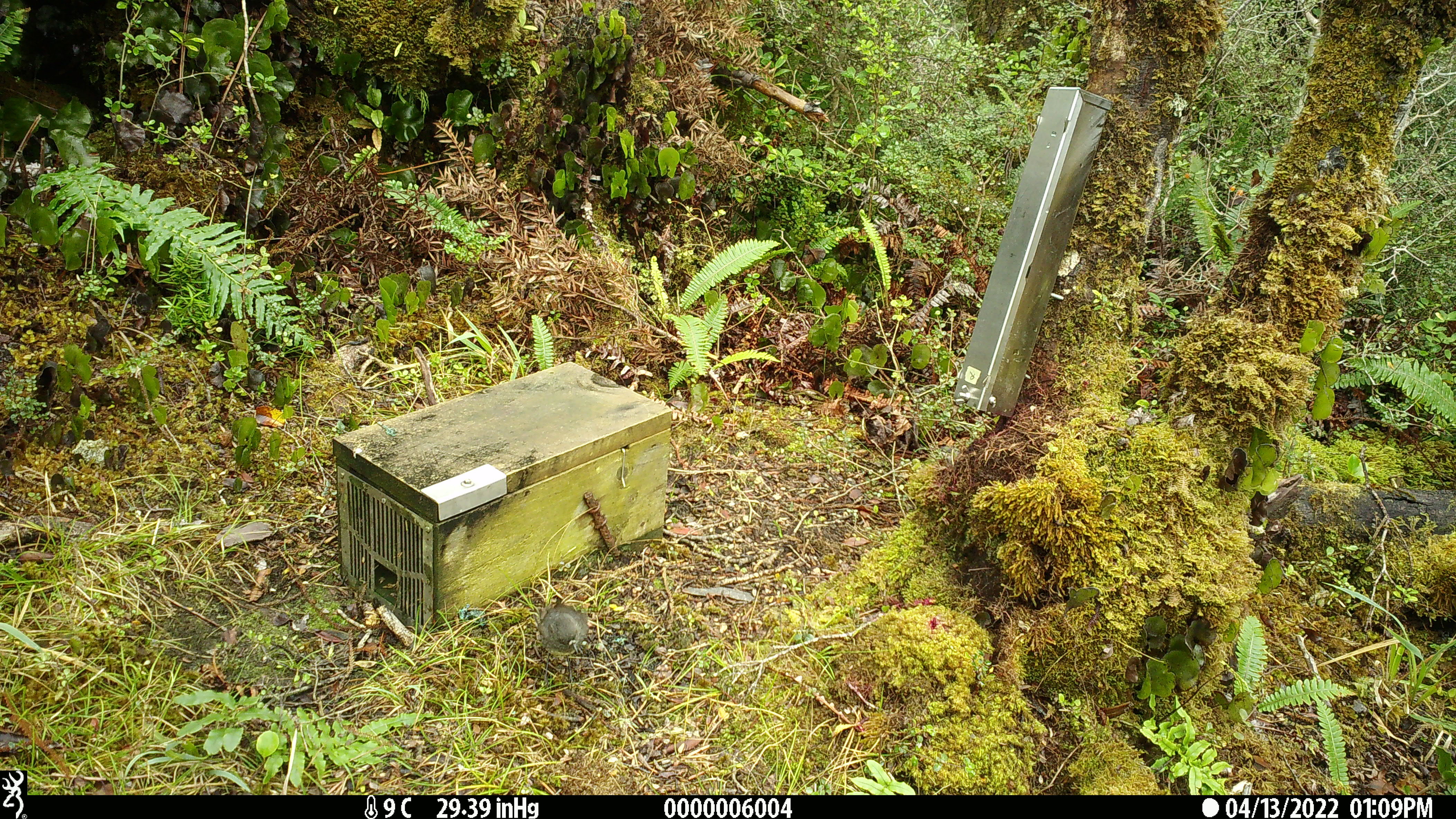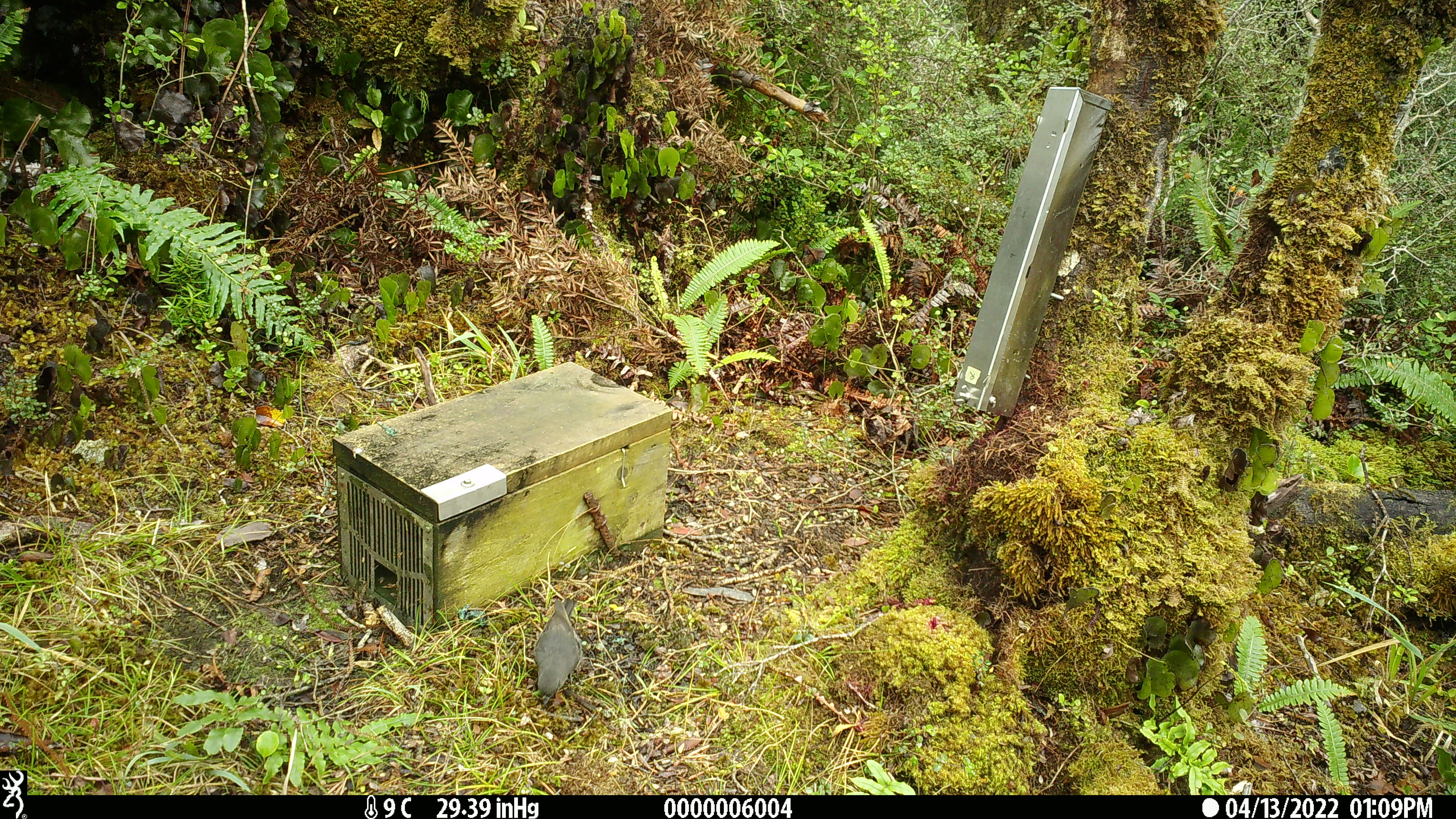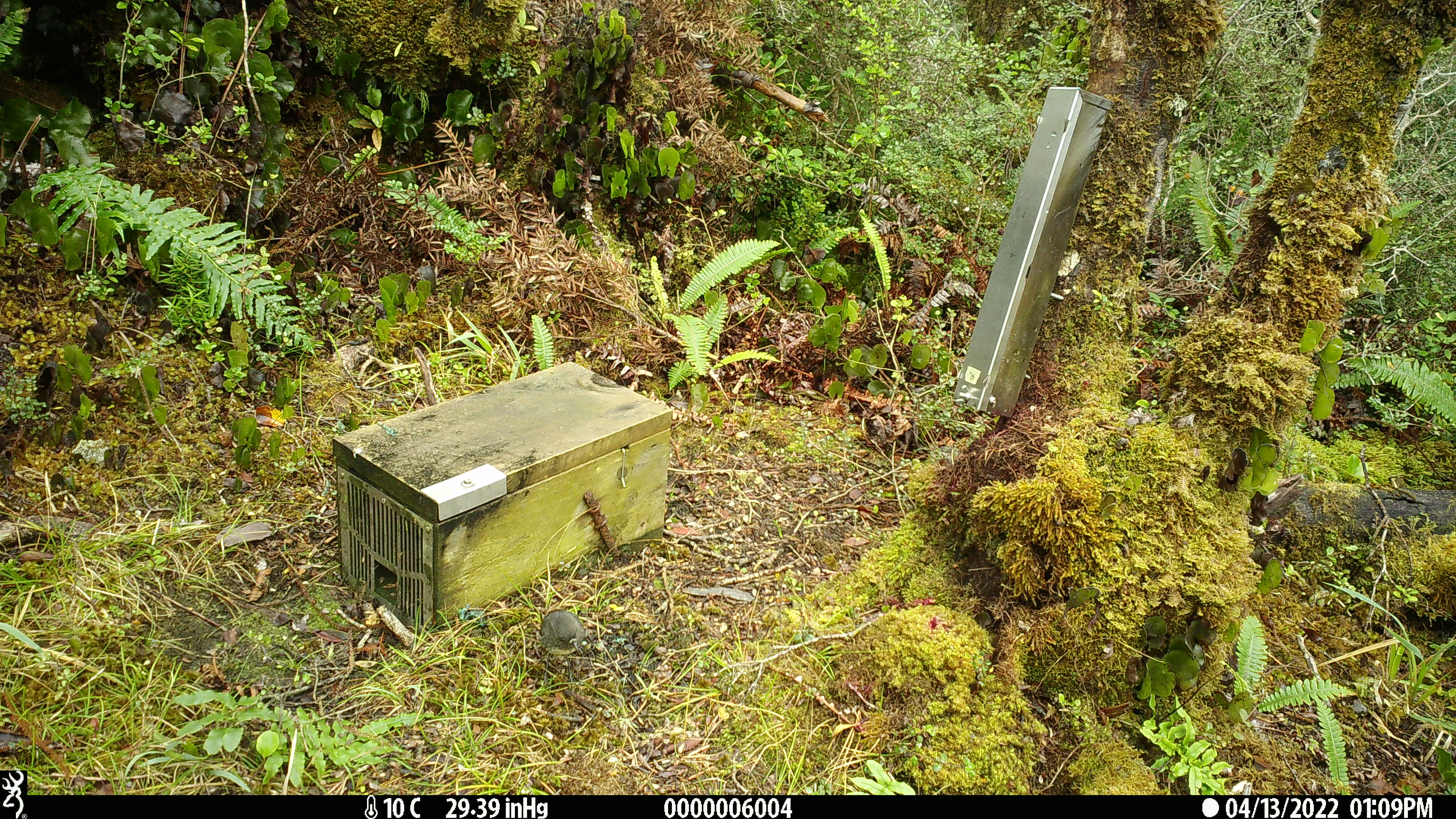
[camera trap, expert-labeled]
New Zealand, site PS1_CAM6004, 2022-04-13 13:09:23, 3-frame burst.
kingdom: Animalia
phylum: Chordata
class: Aves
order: Passeriformes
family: Petroicidae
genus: Petroica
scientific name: Petroica australis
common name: new zealand robin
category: robin